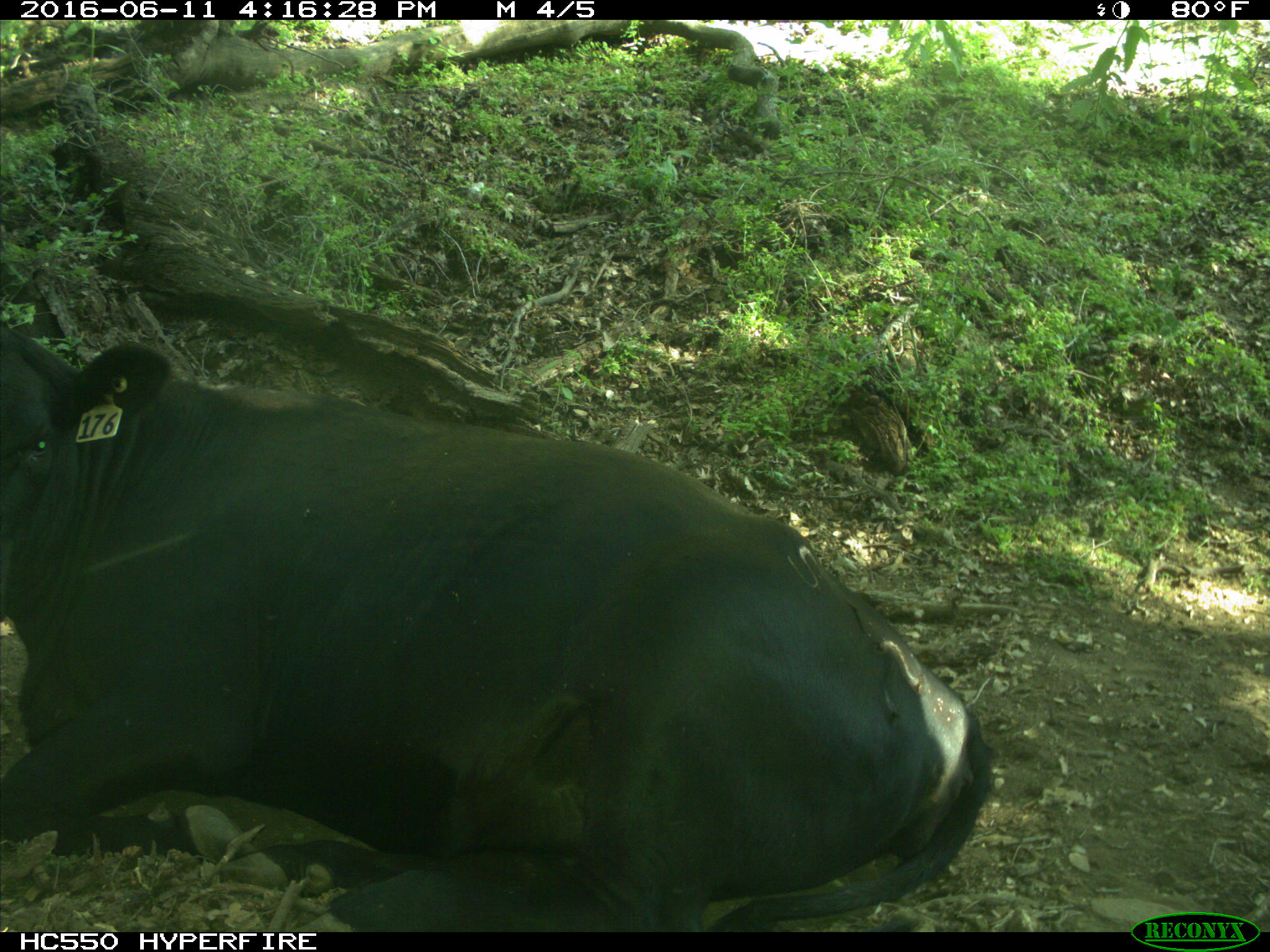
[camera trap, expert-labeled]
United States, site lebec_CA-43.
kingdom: Animalia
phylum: Chordata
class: Mammalia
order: Artiodactyla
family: Bovidae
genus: Bos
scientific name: Bos taurus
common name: domestic cow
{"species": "Bos taurus (domestic cow)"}